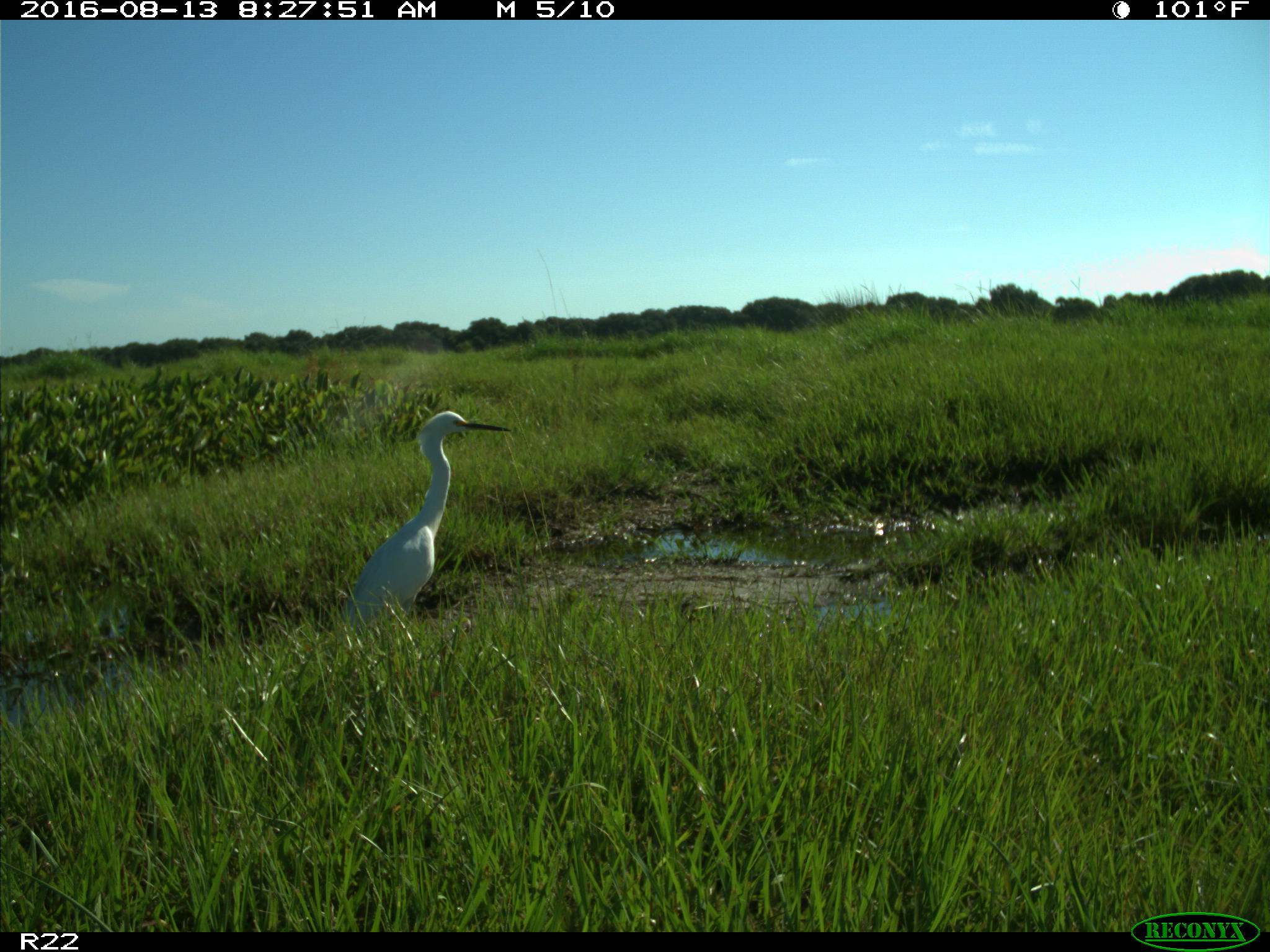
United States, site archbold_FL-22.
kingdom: Animalia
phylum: Chordata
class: Aves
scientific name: Aves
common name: birds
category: unidentified bird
Unidentified bird (birds) (Aves).